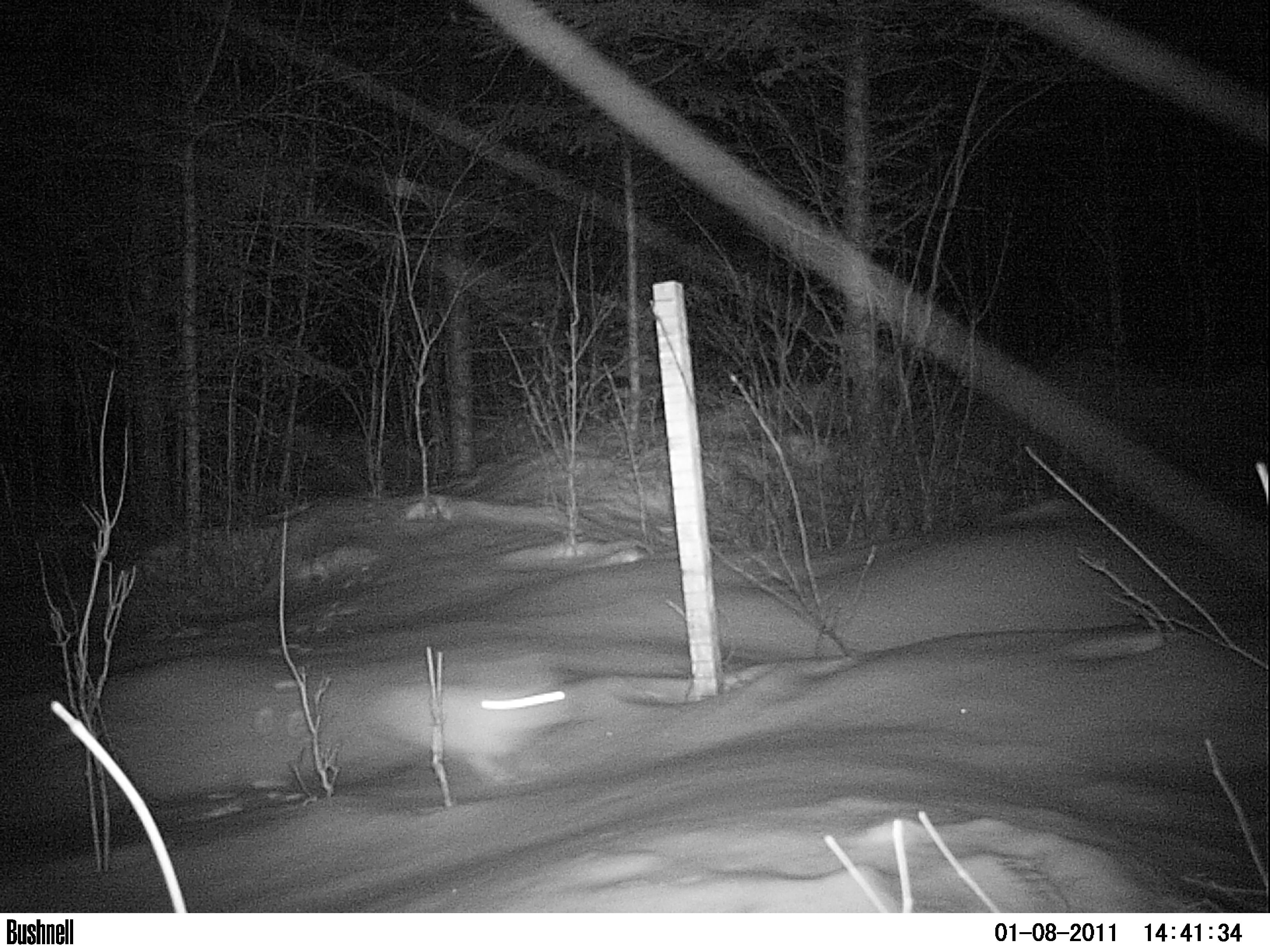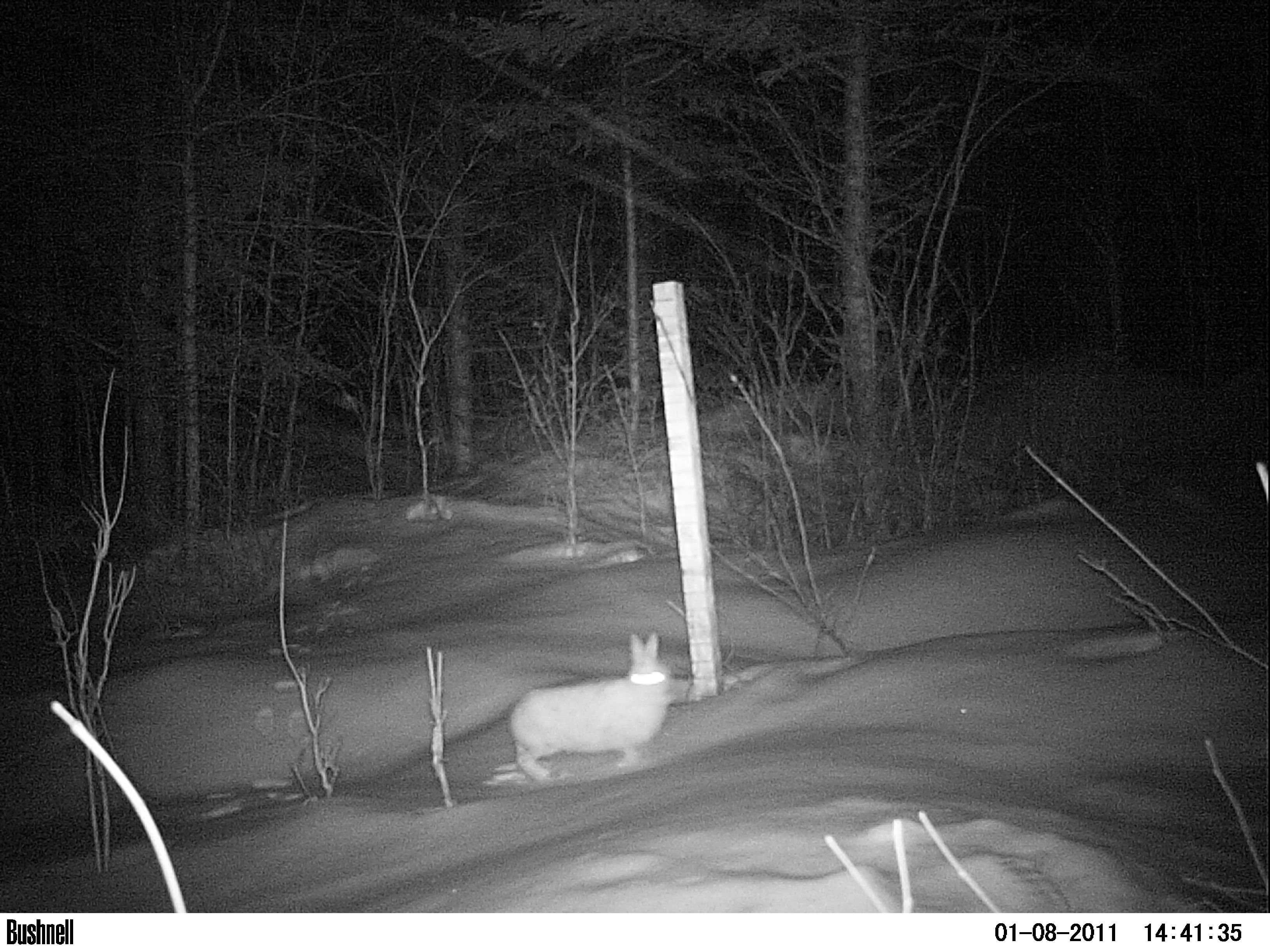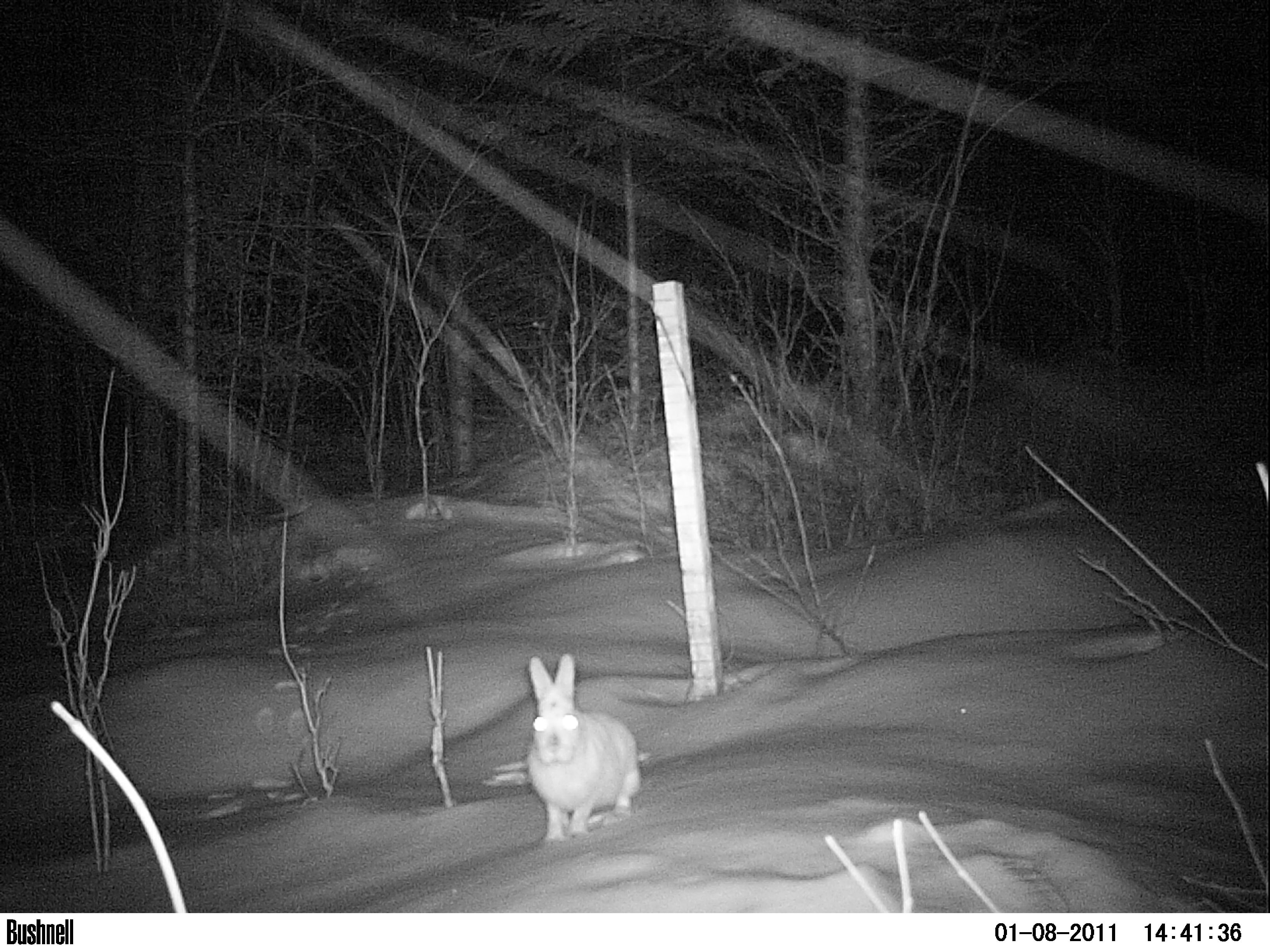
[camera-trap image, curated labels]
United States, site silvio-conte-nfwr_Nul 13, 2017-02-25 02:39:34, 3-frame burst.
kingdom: Animalia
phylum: Chordata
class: Mammalia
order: Lagomorpha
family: Leporidae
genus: Lepus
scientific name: Lepus americanus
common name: snowshoe hare